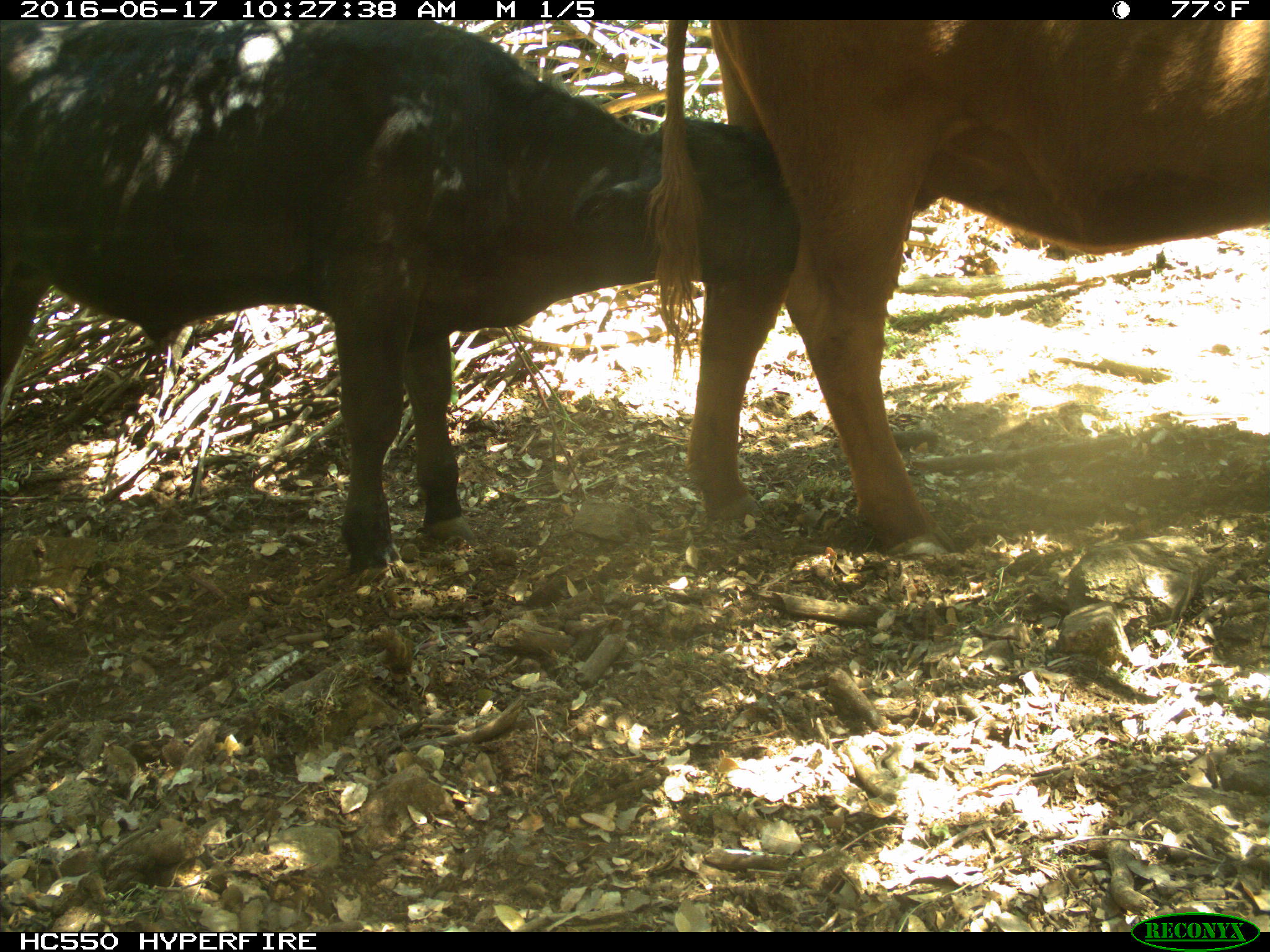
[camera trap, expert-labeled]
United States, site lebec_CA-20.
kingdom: Animalia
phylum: Chordata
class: Mammalia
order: Artiodactyla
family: Bovidae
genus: Bos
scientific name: Bos taurus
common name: domestic cow